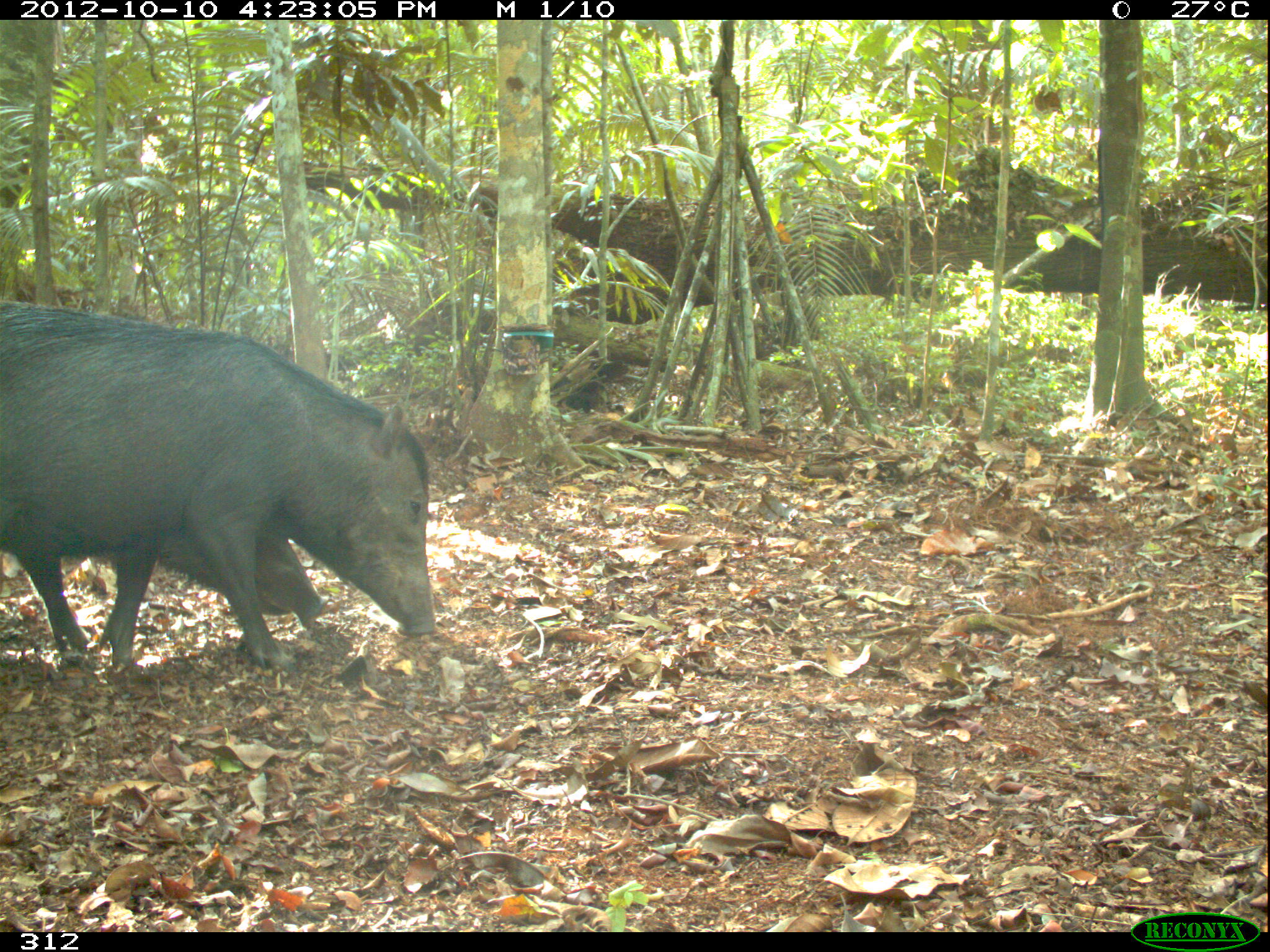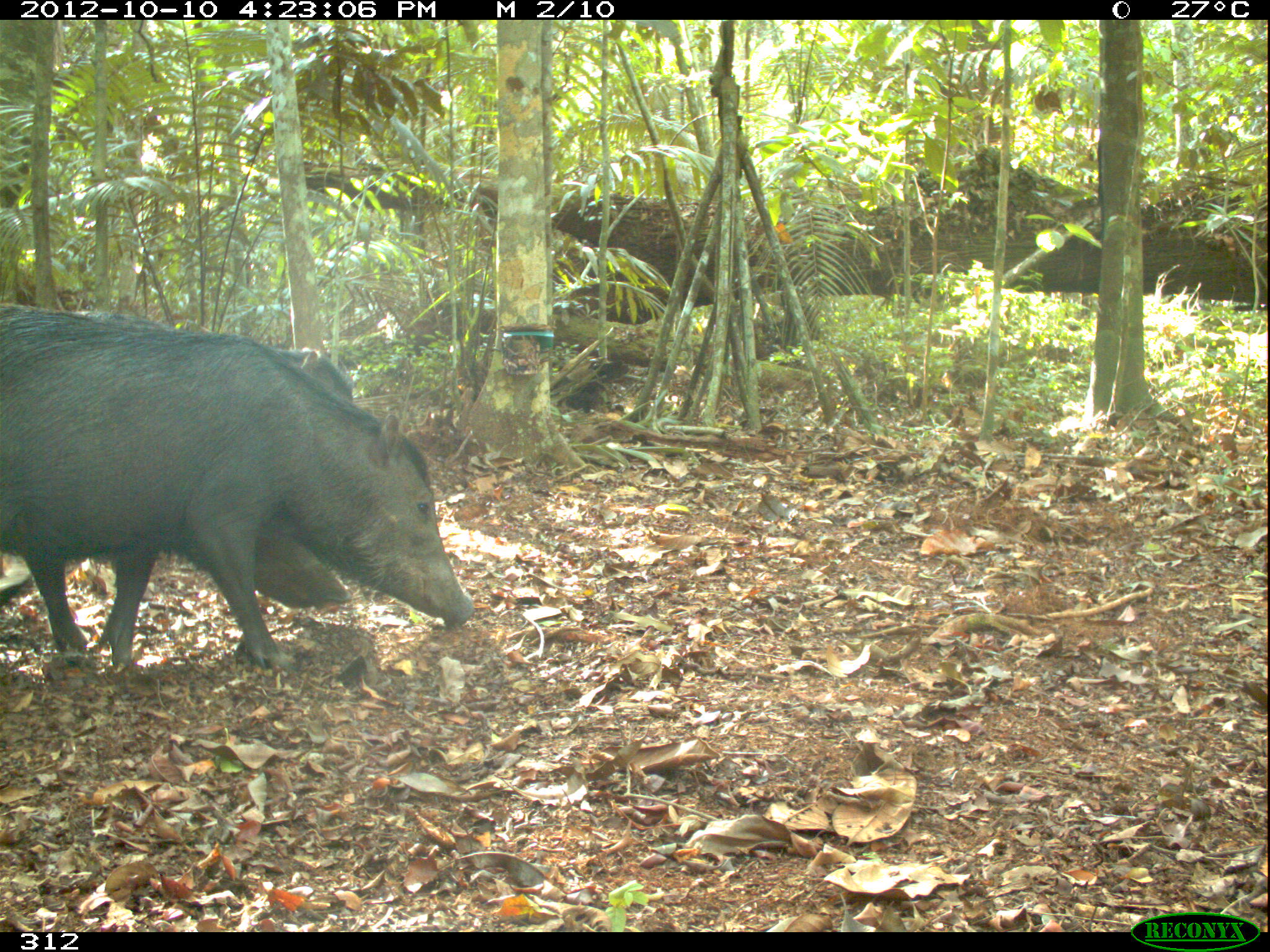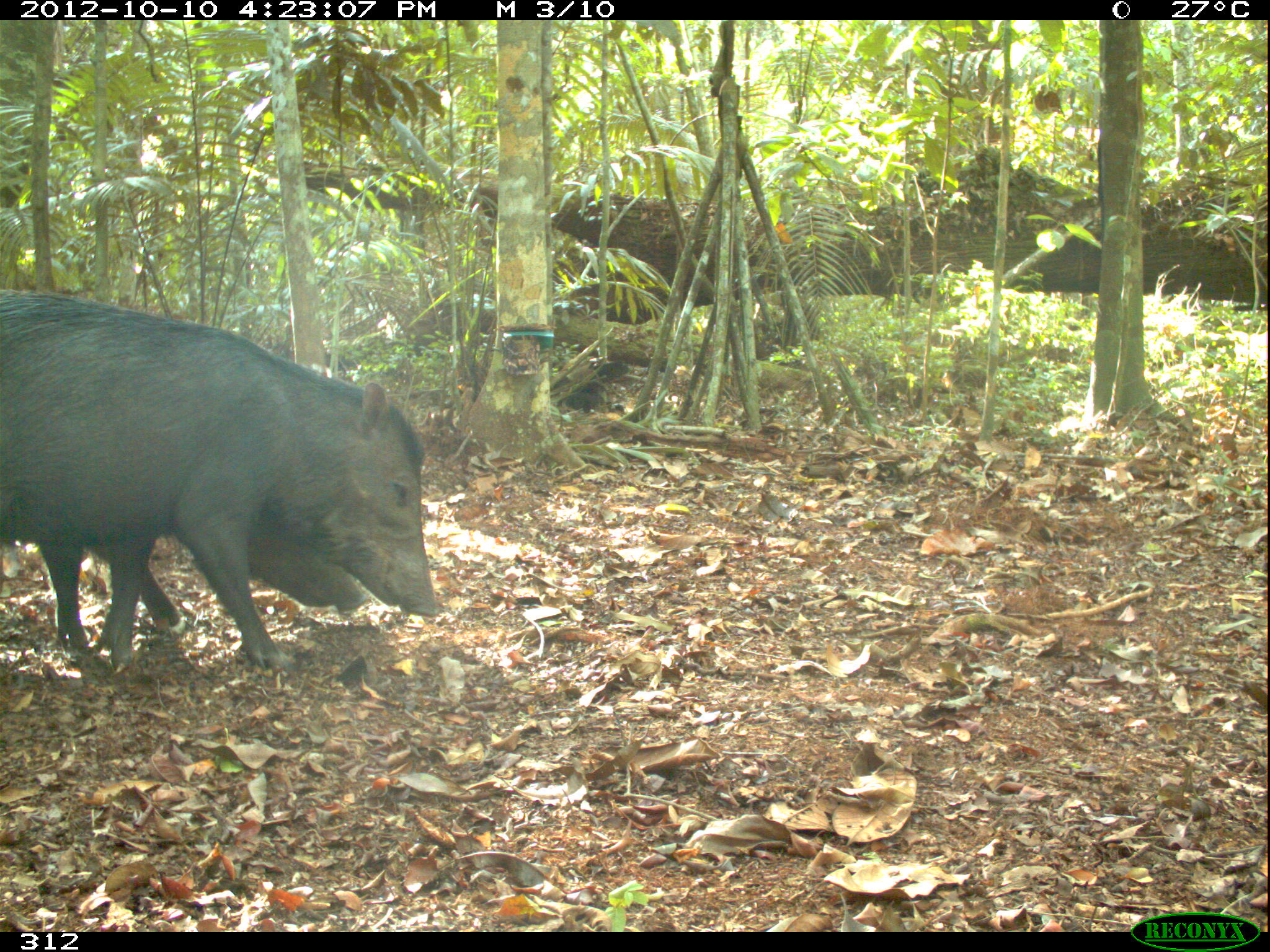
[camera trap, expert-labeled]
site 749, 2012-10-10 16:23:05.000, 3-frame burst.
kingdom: Animalia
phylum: Chordata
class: Mammalia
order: Artiodactyla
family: Tayassuidae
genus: Tayassu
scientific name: Tayassu pecari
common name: white-lipped peccary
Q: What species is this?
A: Tayassu pecari (white-lipped peccary).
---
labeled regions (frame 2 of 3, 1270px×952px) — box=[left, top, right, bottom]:
tayassu pecari: box=[0, 302, 473, 669]; box=[66, 310, 355, 611]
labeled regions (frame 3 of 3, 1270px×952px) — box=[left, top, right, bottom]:
tayassu pecari: box=[0, 289, 436, 675]; box=[84, 507, 364, 620]